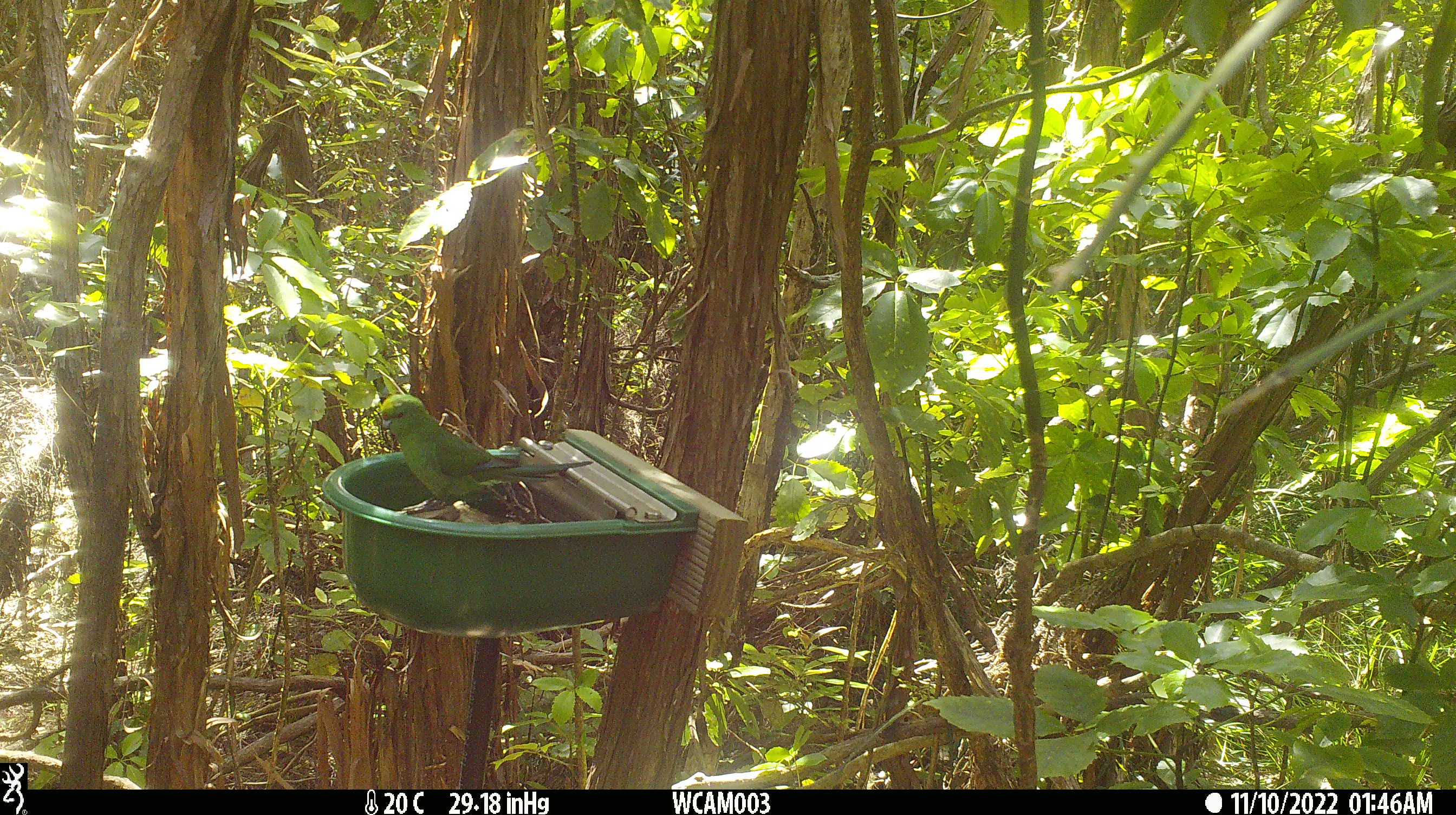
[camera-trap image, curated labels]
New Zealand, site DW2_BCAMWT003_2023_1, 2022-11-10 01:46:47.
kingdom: Animalia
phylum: Chordata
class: Aves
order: Psittaciformes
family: Psittaculidae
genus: Cyanoramphus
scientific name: Cyanoramphus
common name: parakeet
Parakeet (Cyanoramphus).